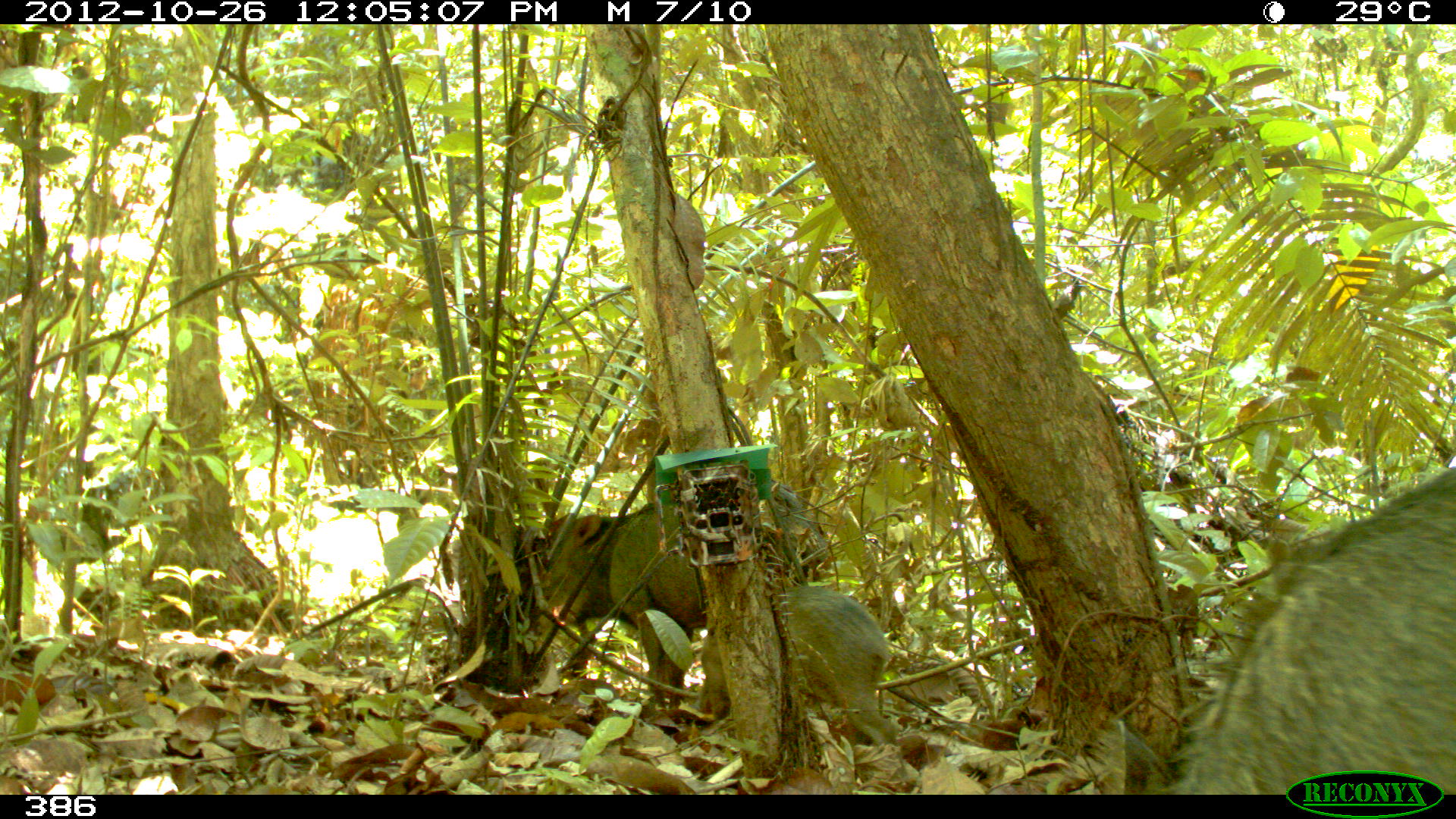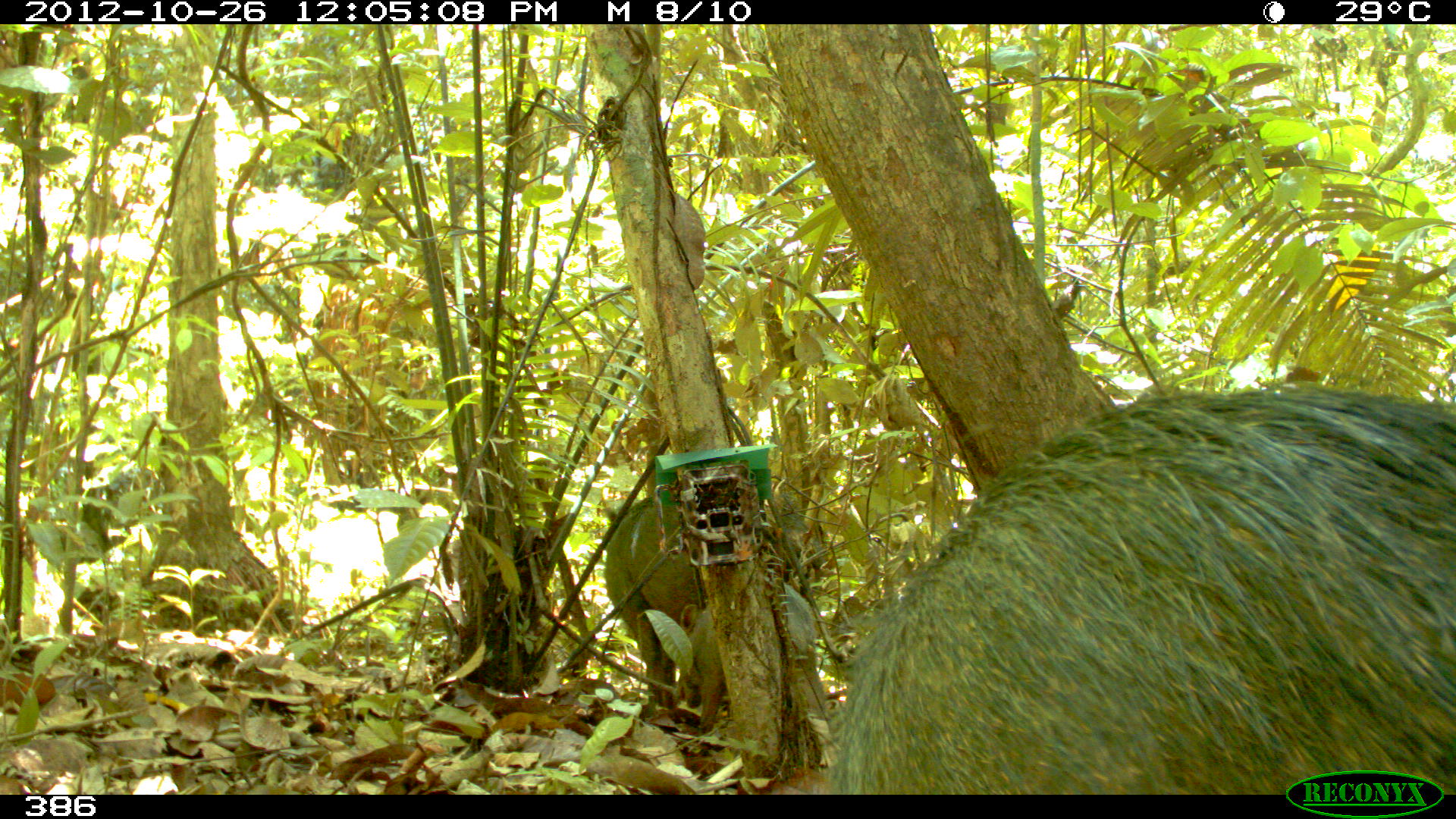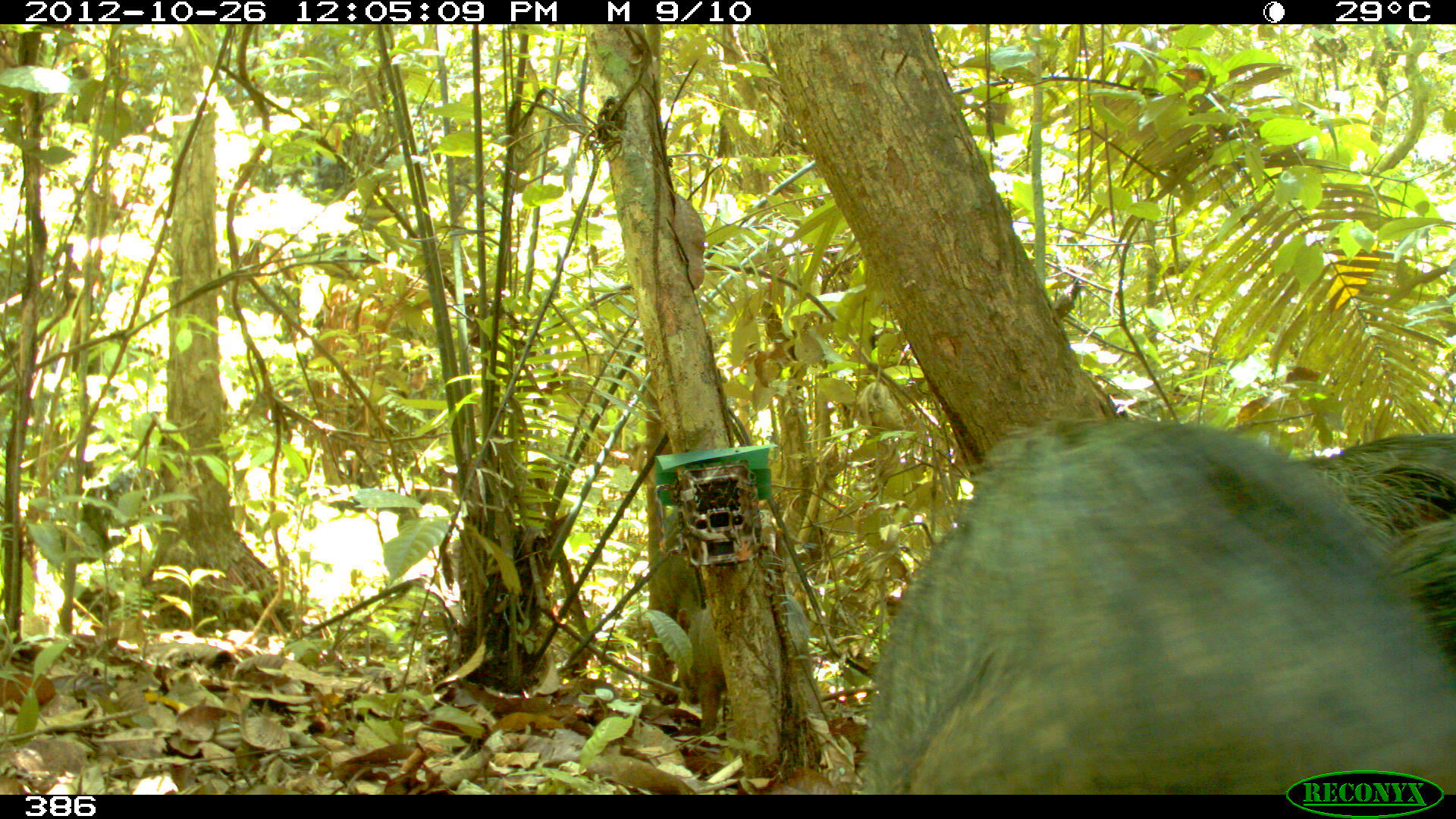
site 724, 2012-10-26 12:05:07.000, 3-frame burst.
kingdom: Animalia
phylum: Chordata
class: Mammalia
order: Artiodactyla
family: Tayassuidae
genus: Tayassu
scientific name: Tayassu pecari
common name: white-lipped peccary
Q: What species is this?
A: Tayassu pecari (white-lipped peccary).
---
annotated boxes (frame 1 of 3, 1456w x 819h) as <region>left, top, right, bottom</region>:
tayassu pecari: <region>1111, 460, 1455, 795</region>; <region>538, 497, 792, 709</region>; <region>697, 585, 901, 782</region>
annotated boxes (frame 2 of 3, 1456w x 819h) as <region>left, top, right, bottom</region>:
tayassu pecari: <region>831, 384, 1456, 795</region>; <region>603, 494, 826, 710</region>; <region>676, 579, 828, 765</region>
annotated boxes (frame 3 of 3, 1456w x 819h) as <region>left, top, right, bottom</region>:
tayassu pecari: <region>861, 416, 1456, 795</region>; <region>1287, 435, 1455, 673</region>